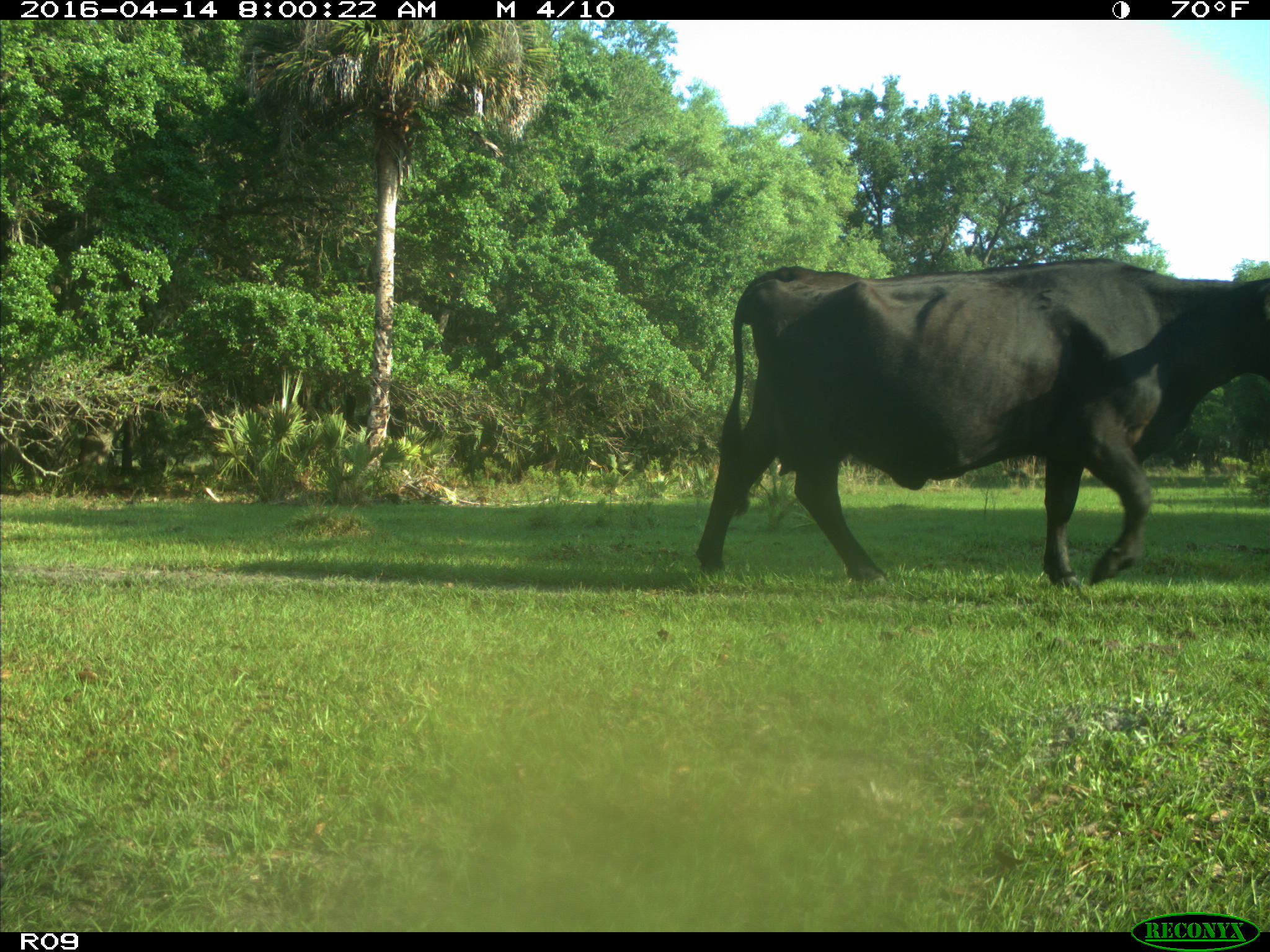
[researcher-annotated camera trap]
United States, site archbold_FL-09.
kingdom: Animalia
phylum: Chordata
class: Mammalia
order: Artiodactyla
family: Bovidae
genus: Bos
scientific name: Bos taurus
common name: domestic cow